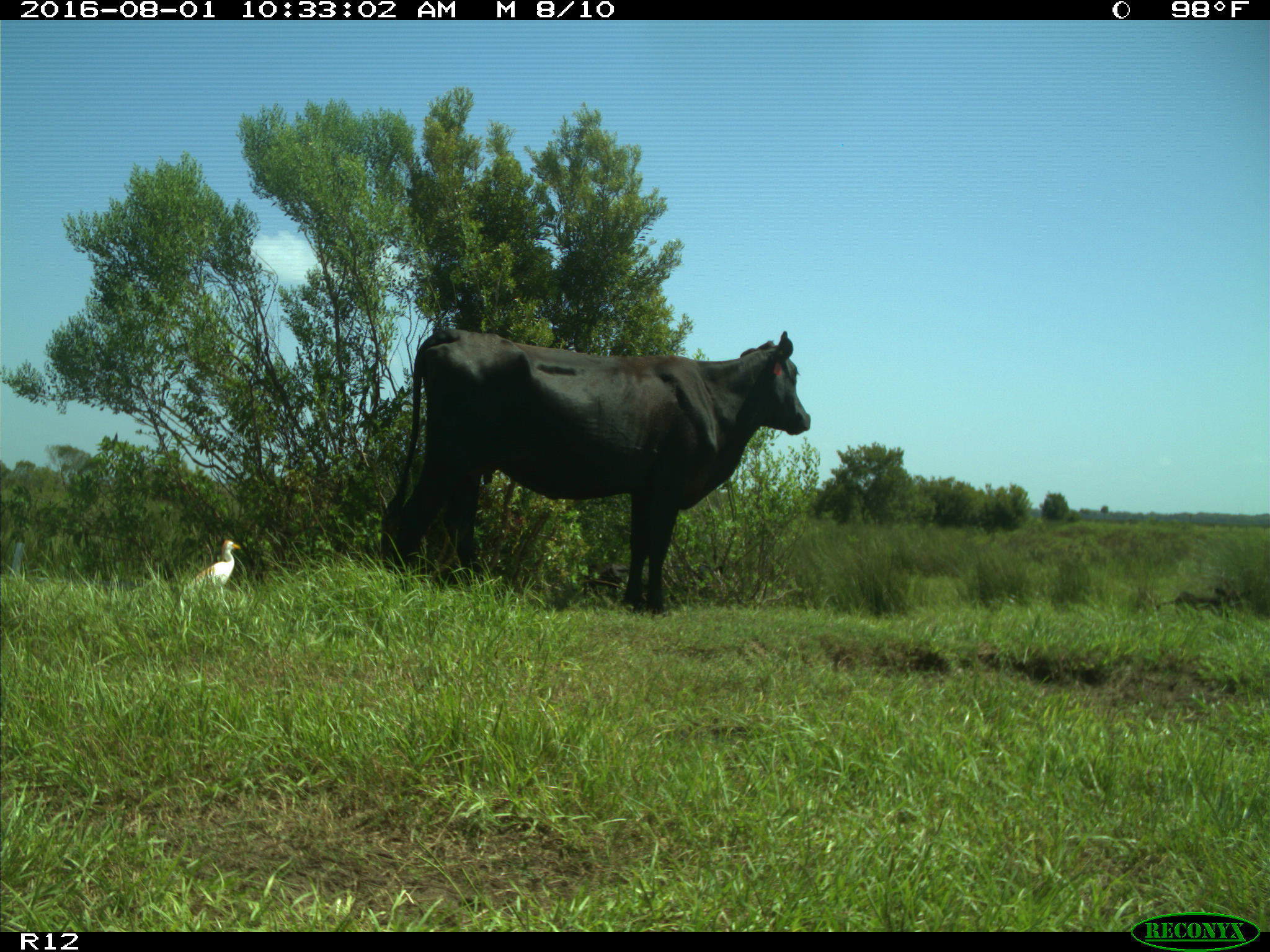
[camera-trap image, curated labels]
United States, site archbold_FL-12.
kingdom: Animalia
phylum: Chordata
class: Mammalia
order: Artiodactyla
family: Bovidae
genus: Bos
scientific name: Bos taurus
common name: domestic cow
Bos taurus (domestic cow).